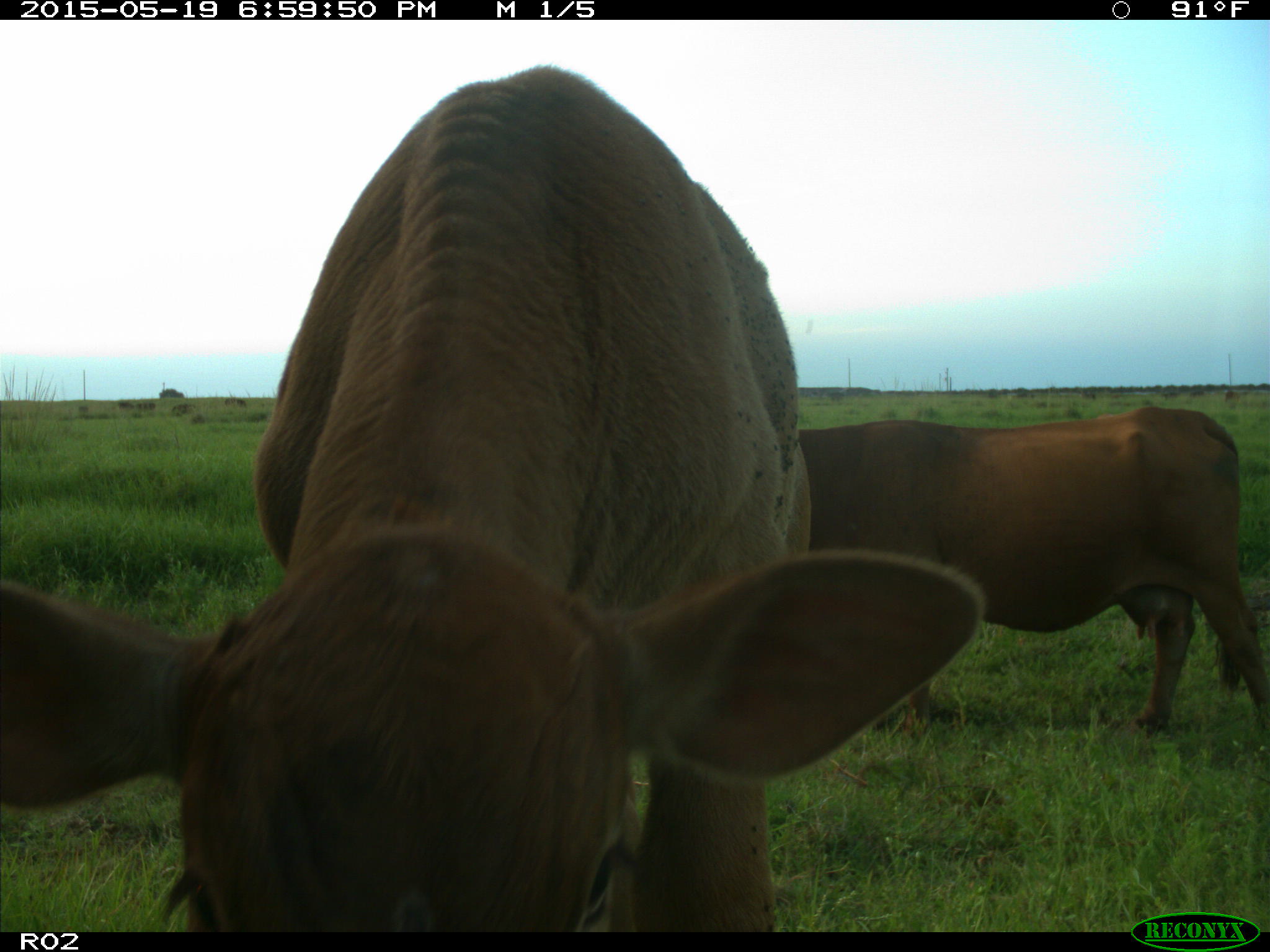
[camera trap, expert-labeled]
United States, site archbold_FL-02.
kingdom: Animalia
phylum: Chordata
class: Mammalia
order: Artiodactyla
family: Bovidae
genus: Bos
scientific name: Bos taurus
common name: domestic cow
Bos taurus (domestic cow).